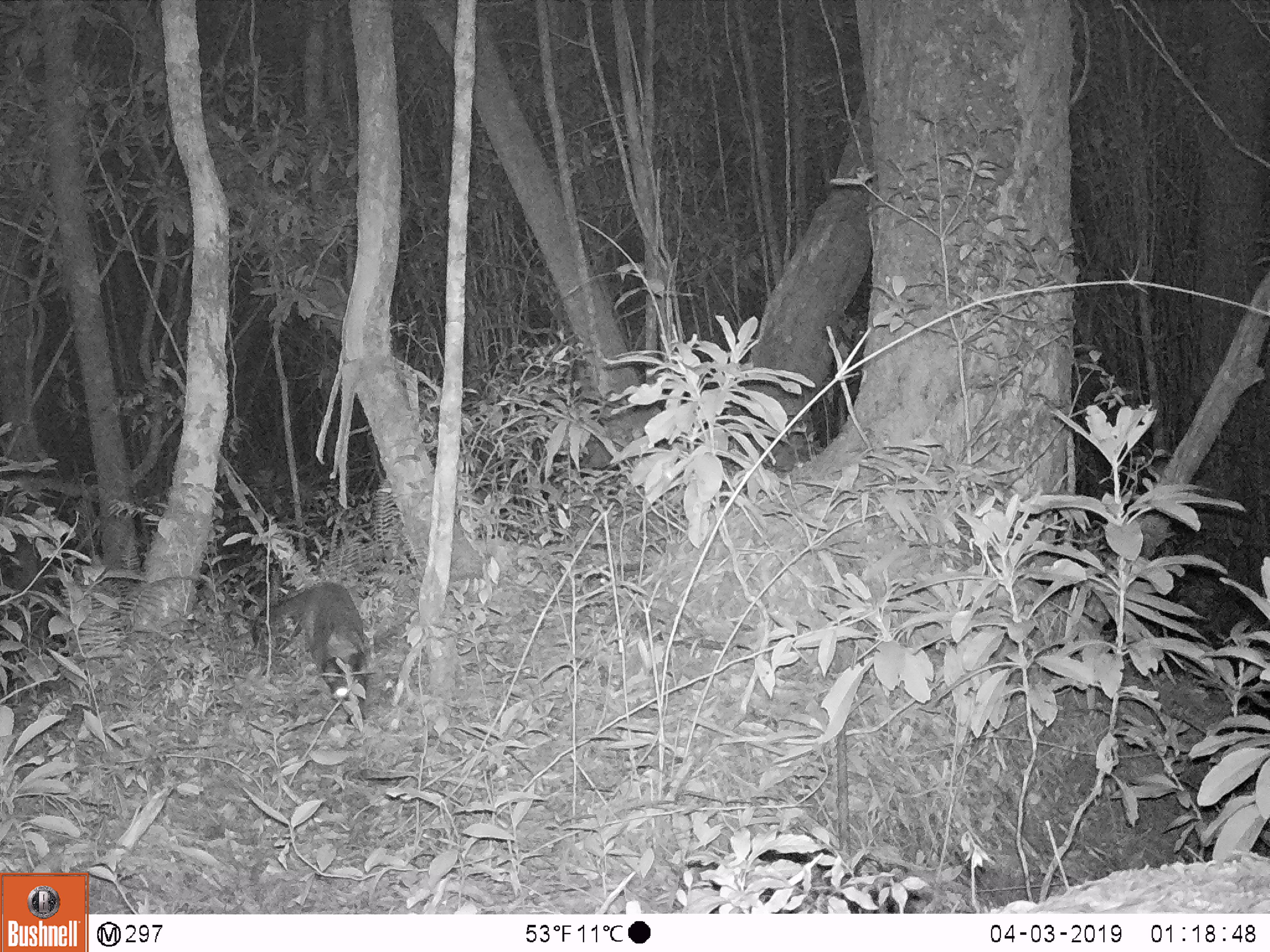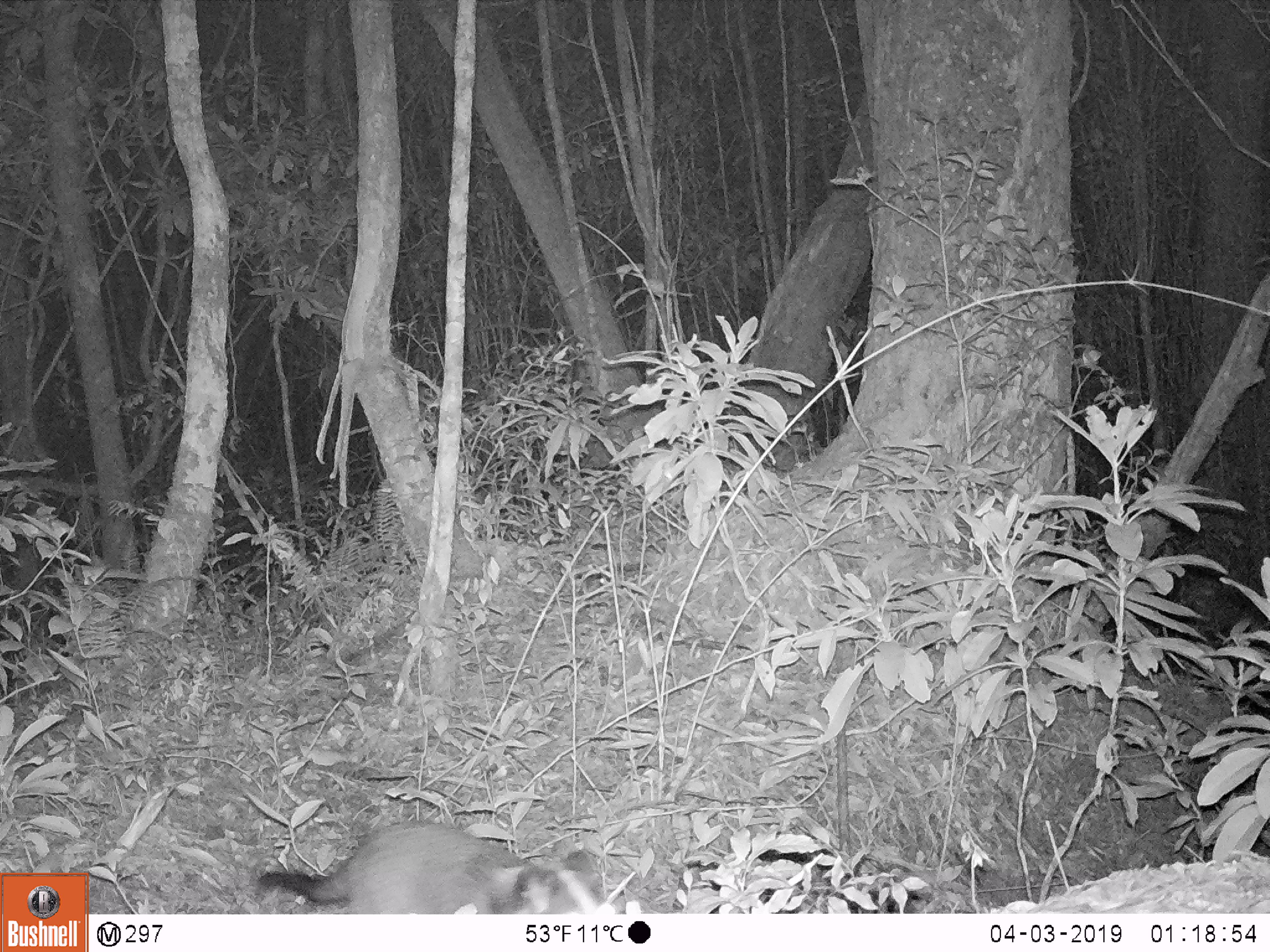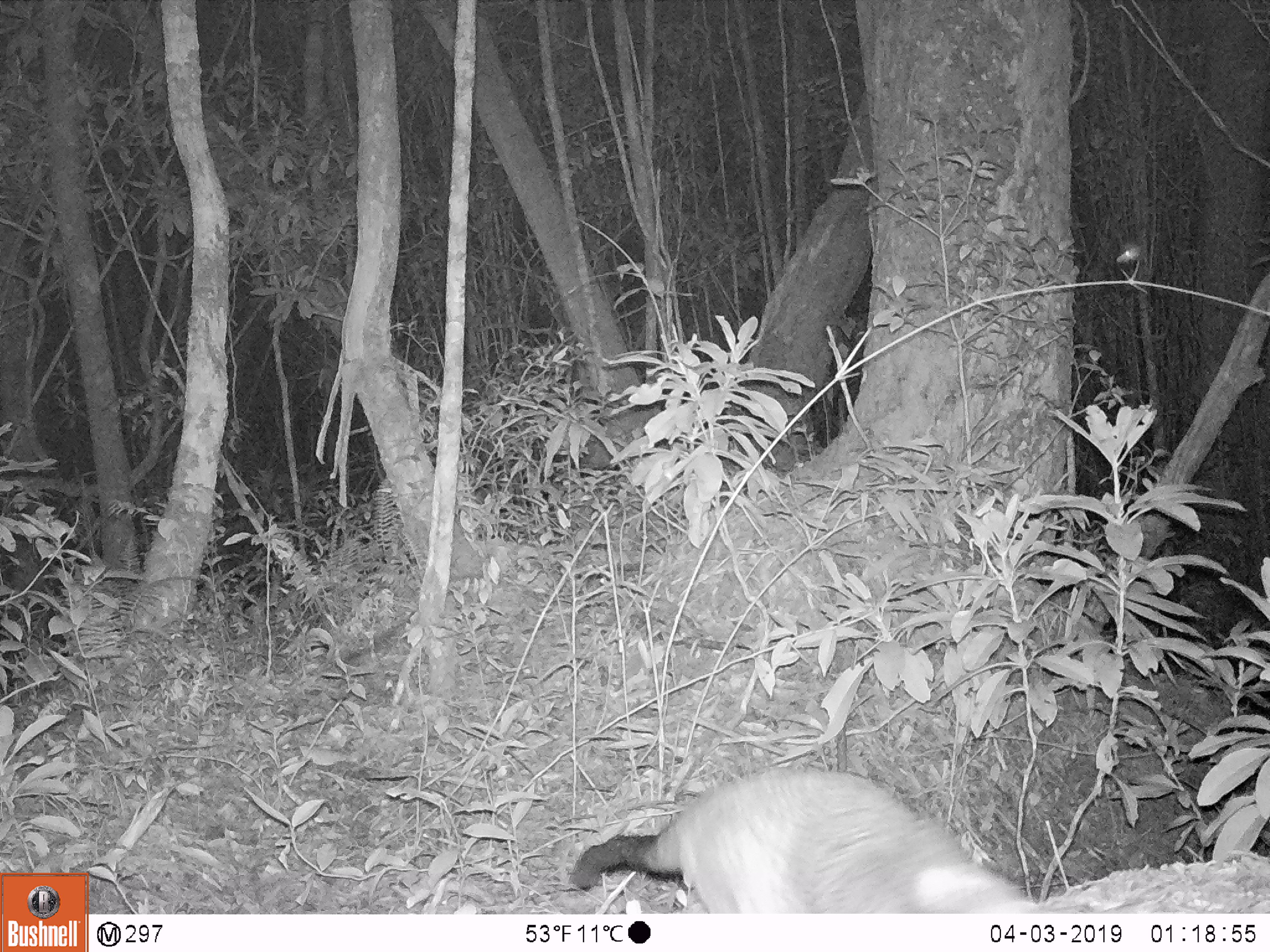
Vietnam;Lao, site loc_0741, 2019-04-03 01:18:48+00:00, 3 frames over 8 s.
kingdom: Animalia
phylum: Chordata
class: Mammalia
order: Carnivora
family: Viverridae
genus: Paguma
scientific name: Paguma larvata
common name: masked palm civet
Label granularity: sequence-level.